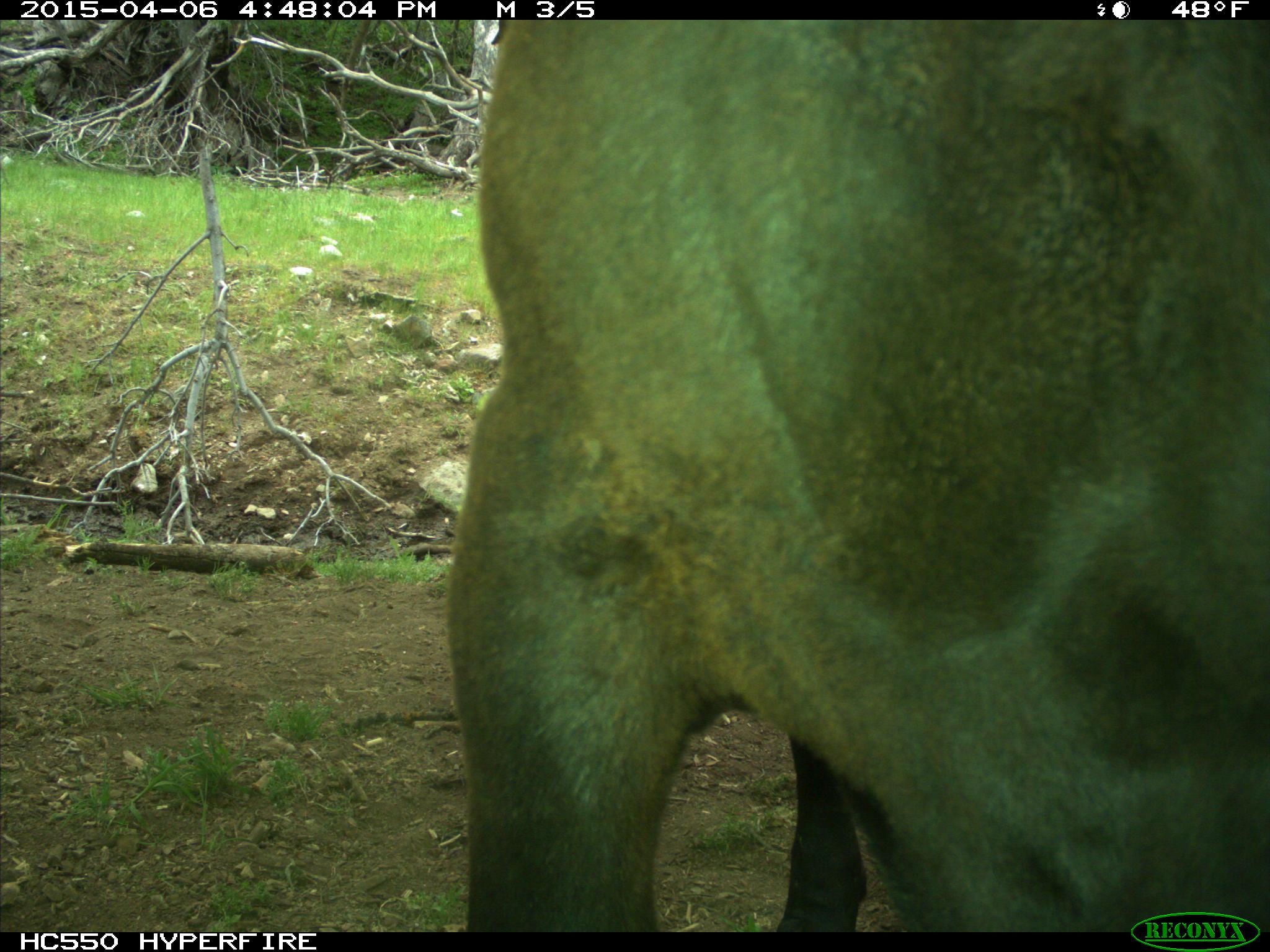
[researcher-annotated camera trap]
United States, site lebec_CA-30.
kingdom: Animalia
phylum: Chordata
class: Mammalia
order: Artiodactyla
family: Bovidae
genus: Bos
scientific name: Bos taurus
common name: domestic cow